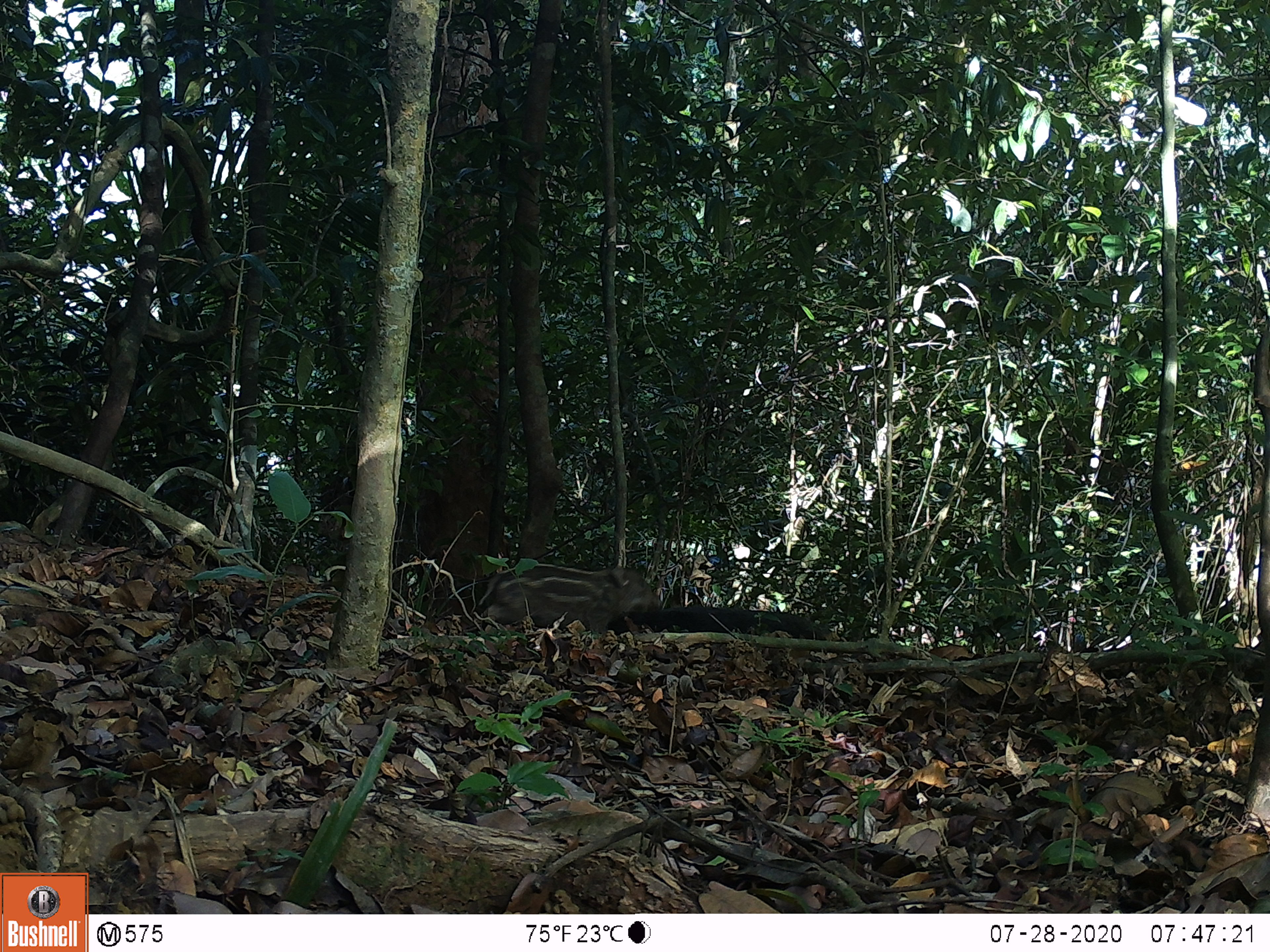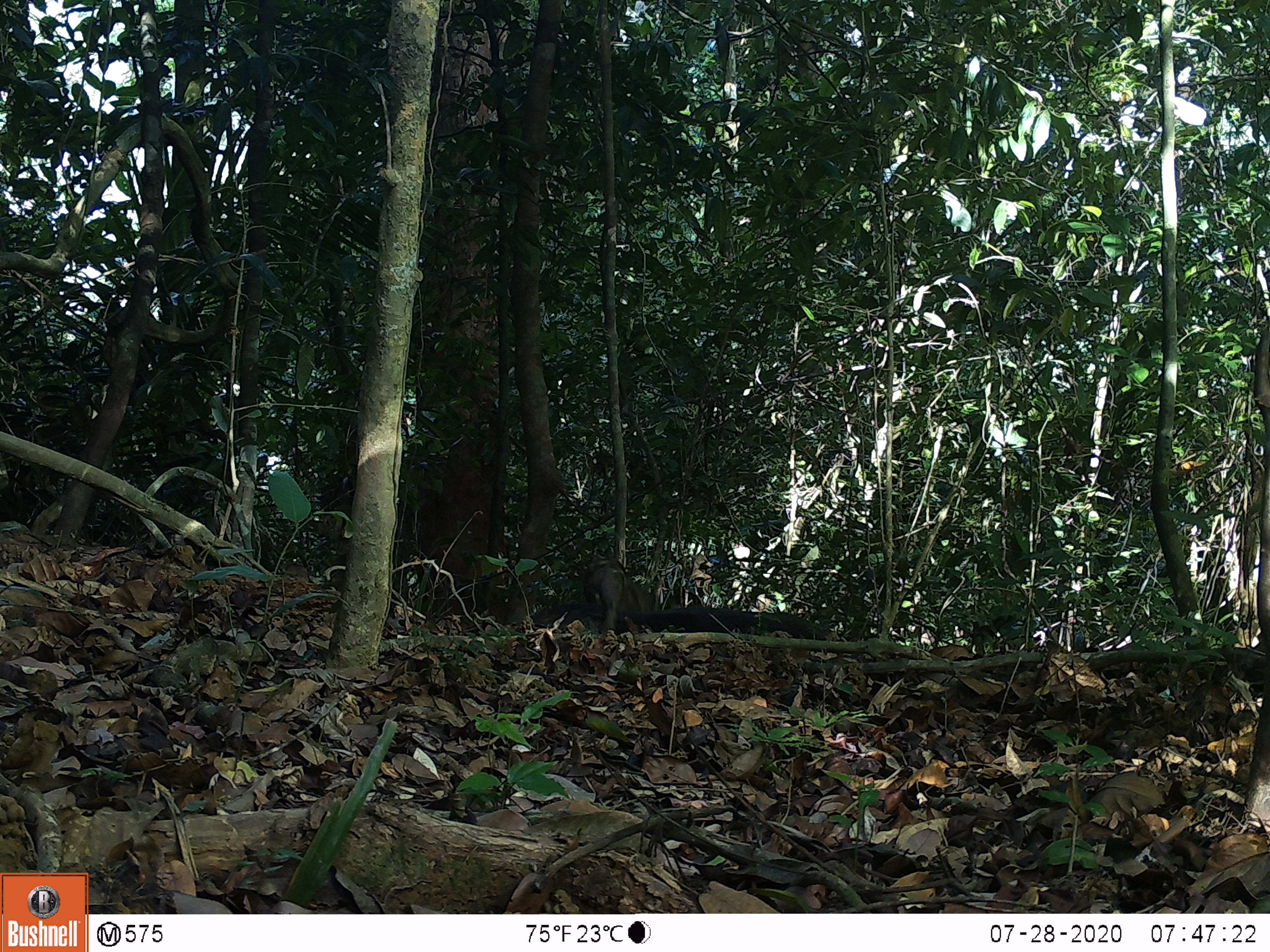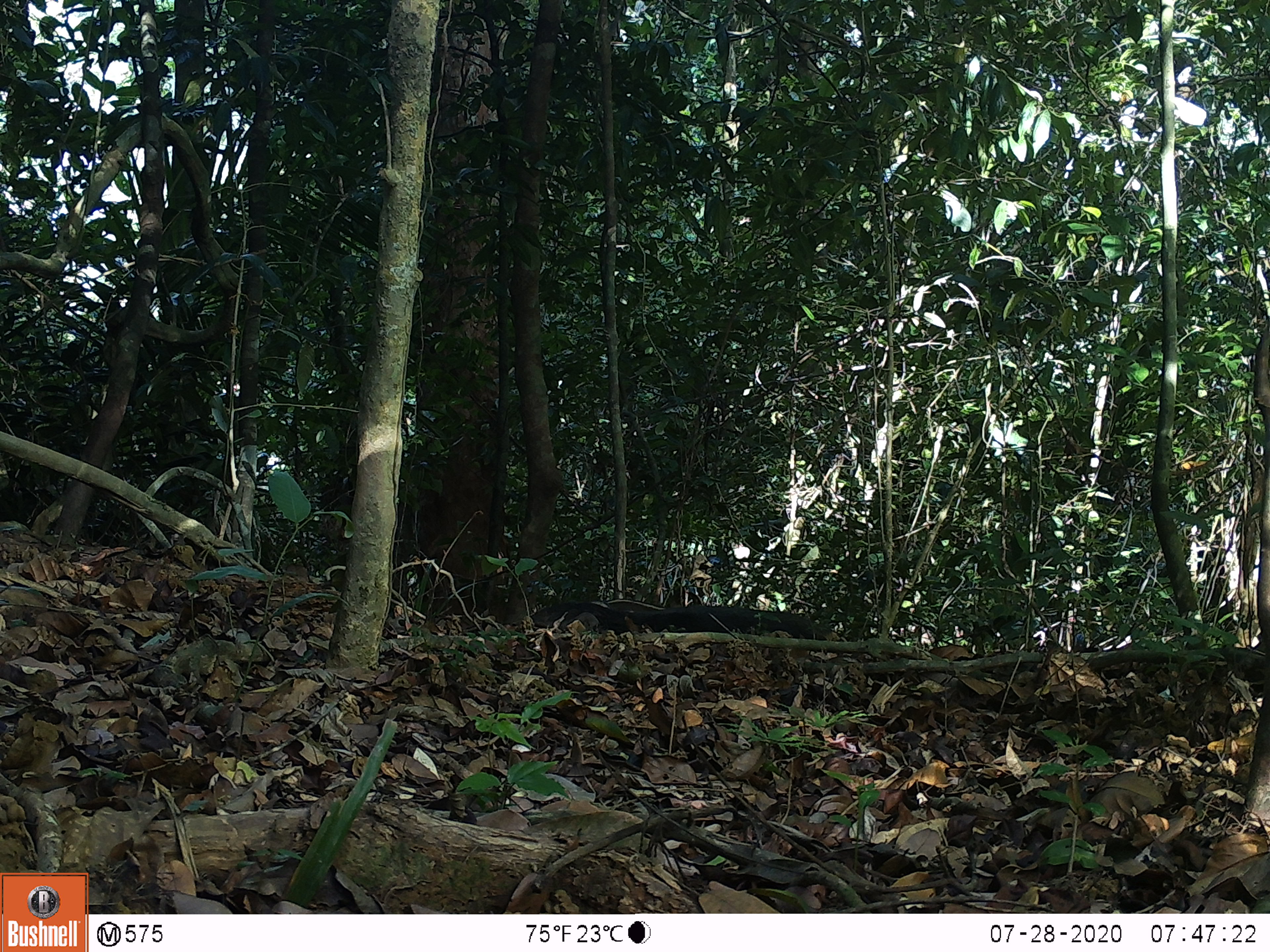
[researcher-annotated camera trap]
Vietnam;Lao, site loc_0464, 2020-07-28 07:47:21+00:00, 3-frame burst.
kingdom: Animalia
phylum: Chordata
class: Mammalia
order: Artiodactyla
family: Suidae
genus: Sus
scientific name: Sus scrofa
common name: eurasian wild pig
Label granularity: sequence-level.